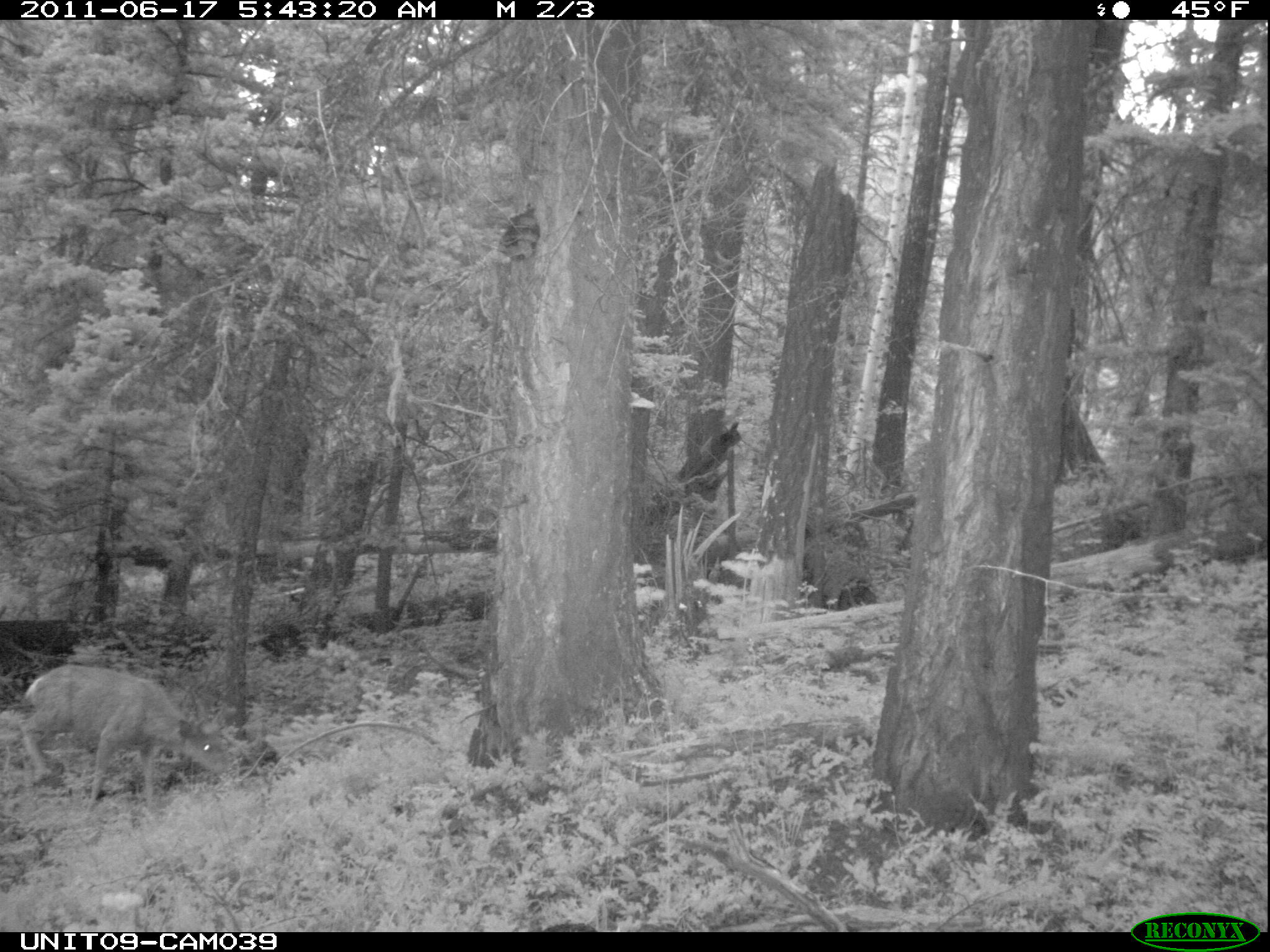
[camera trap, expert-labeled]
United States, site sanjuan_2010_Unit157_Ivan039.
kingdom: Animalia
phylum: Chordata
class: Mammalia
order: Artiodactyla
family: Cervidae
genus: Odocoileus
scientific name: Odocoileus hemionus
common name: mule deer